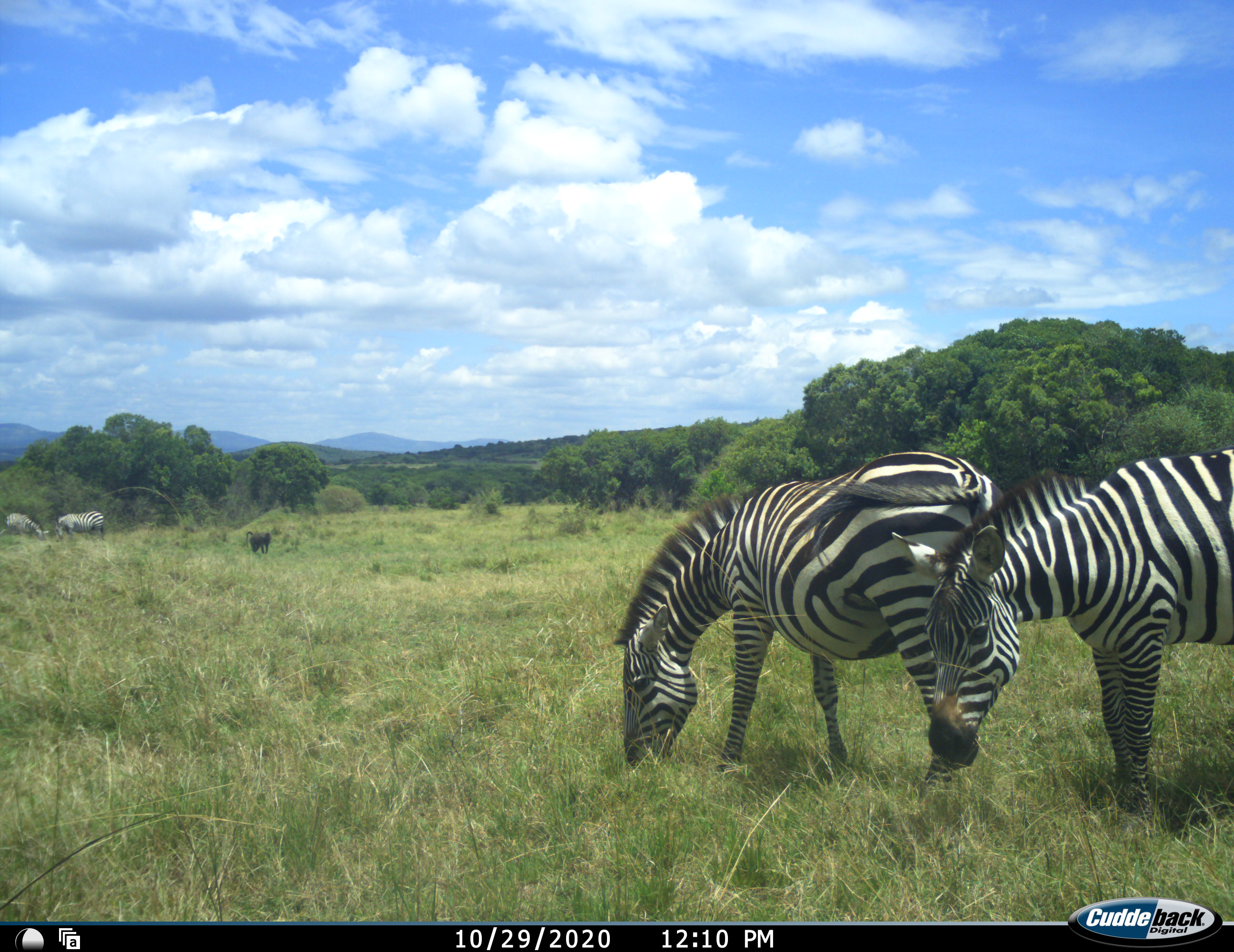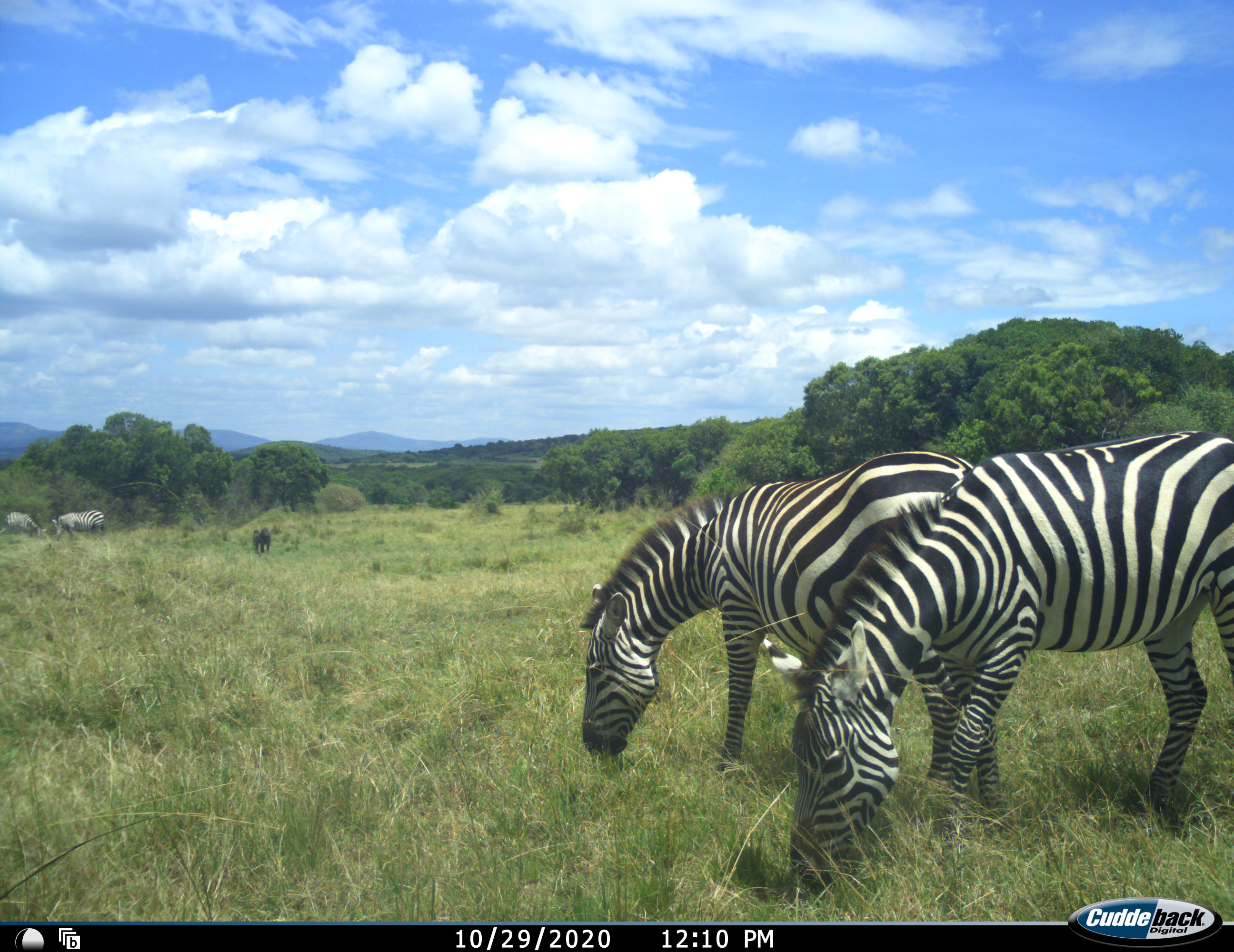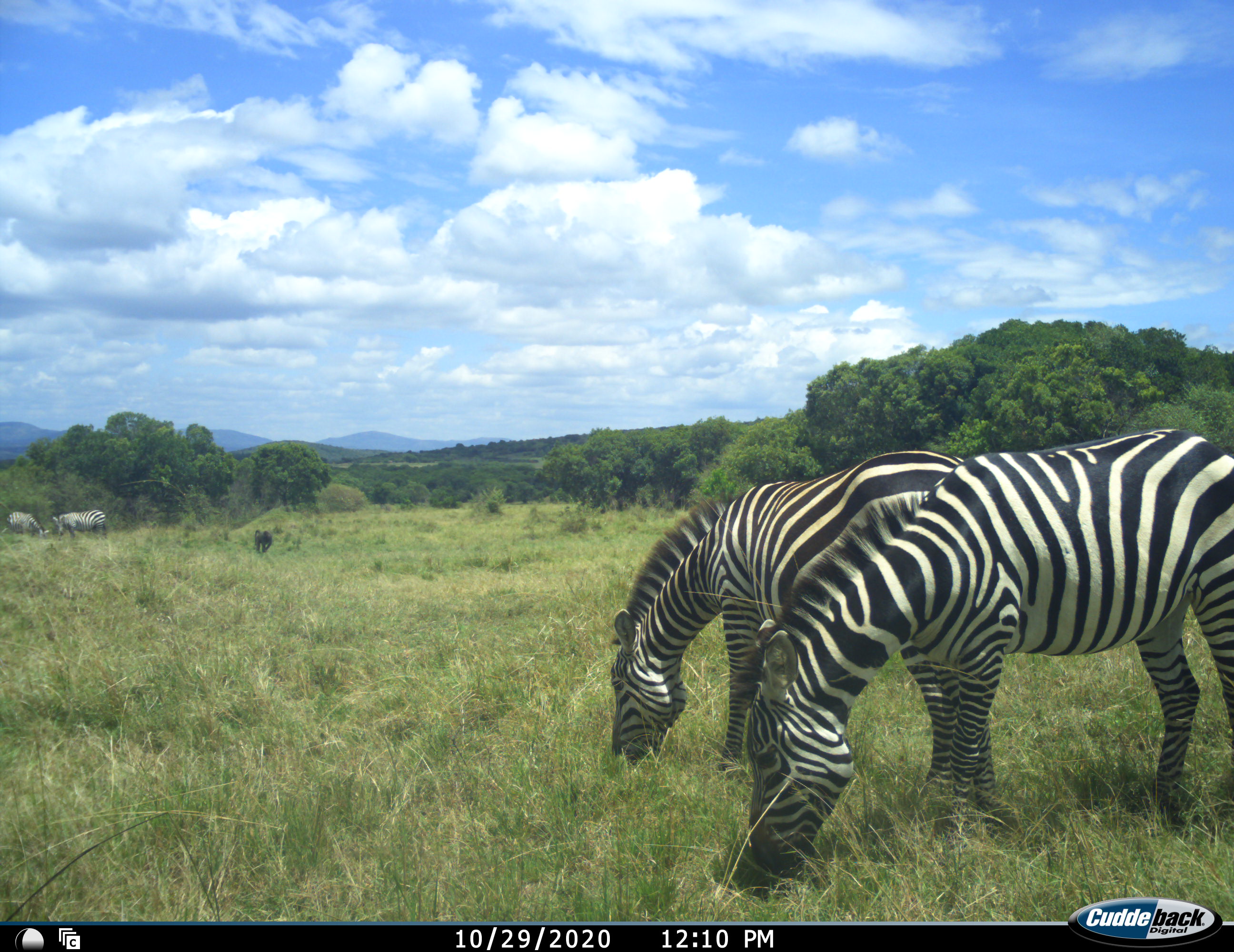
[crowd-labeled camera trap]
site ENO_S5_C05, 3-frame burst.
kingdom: Animalia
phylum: Chordata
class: Mammalia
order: Perissodactyla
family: Equidae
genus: Equus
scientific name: Equus quagga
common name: plains zebra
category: zebraplains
Zebraplains (plains zebra) (Equus quagga), count 4. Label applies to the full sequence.